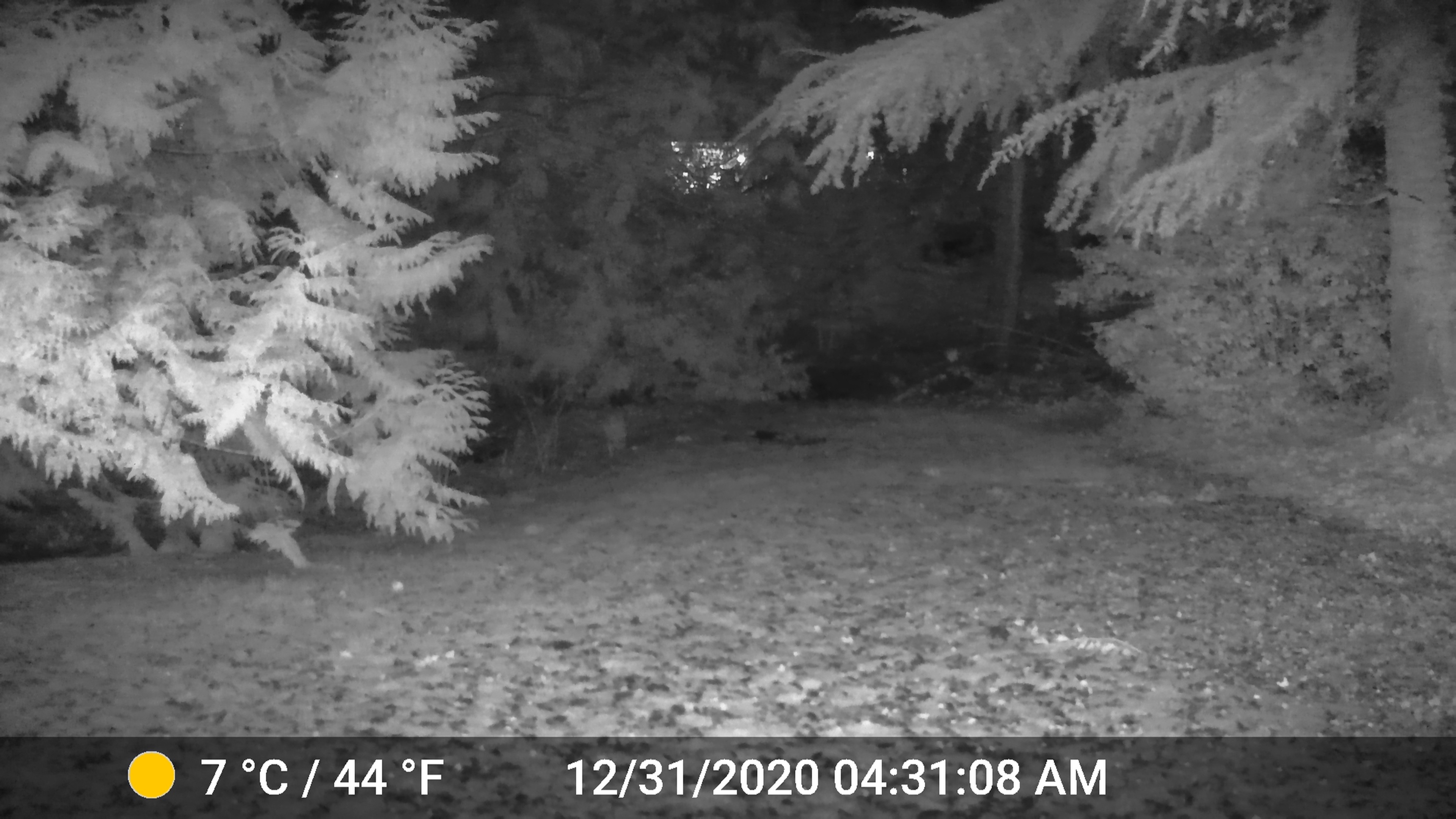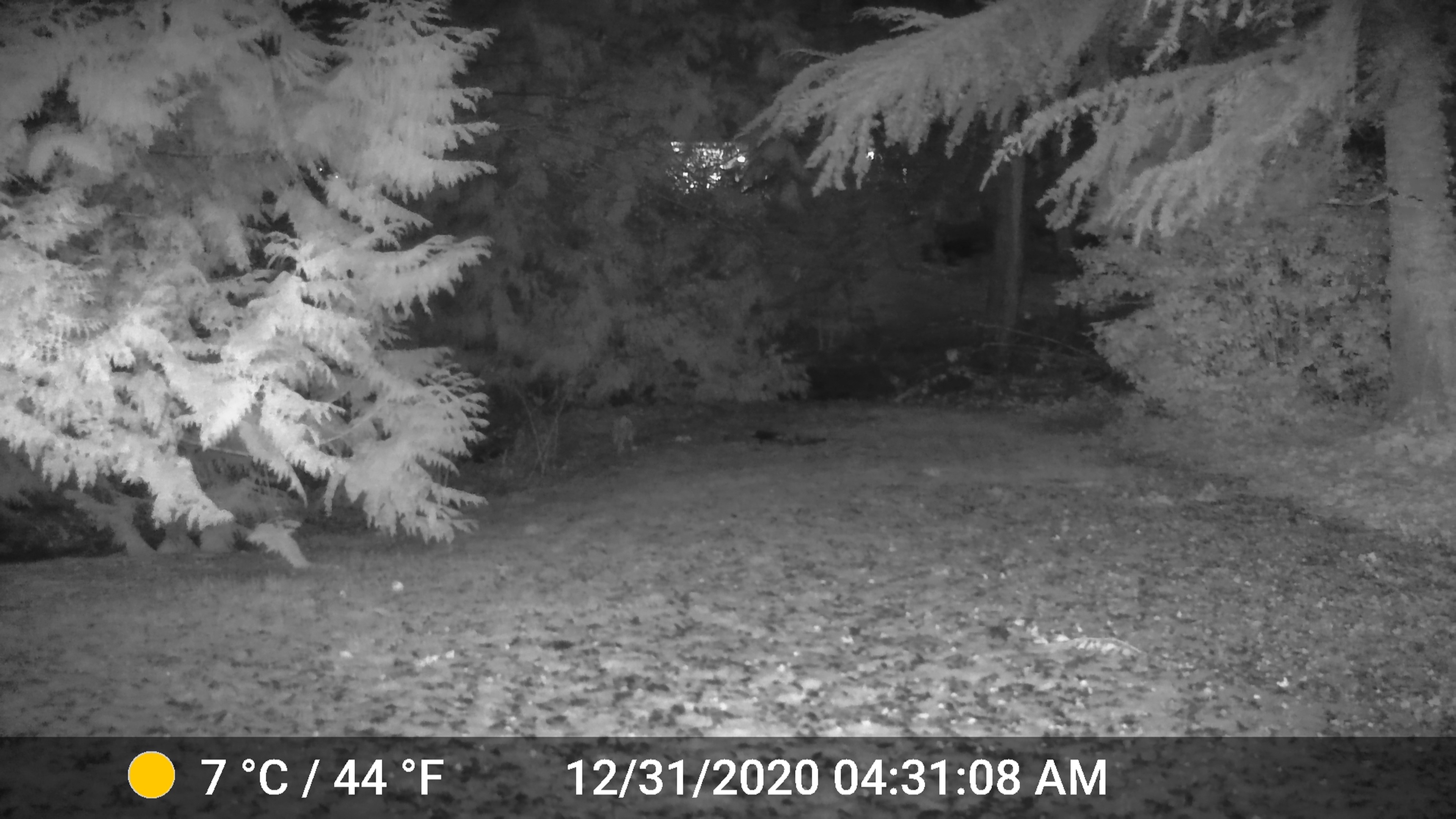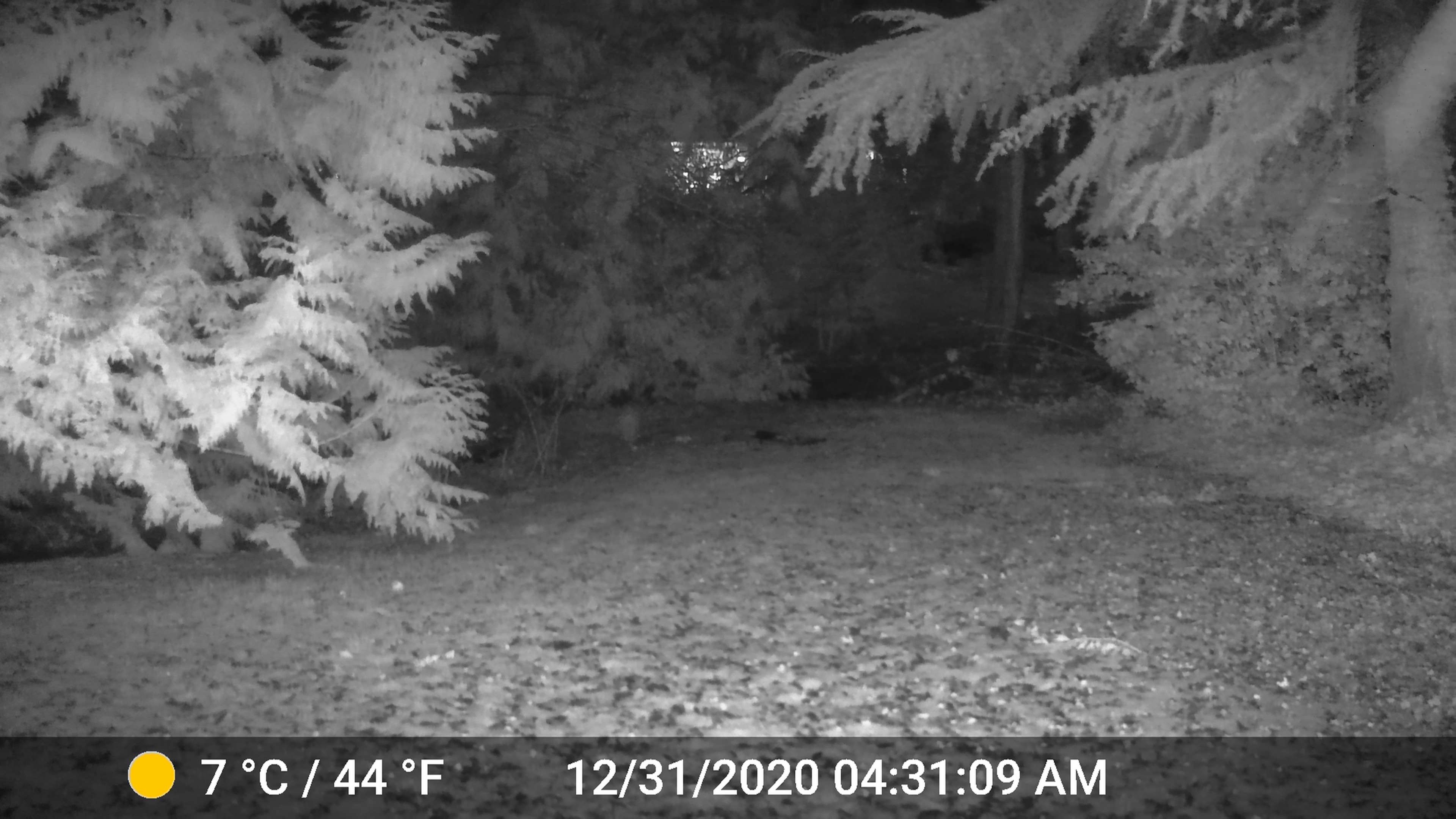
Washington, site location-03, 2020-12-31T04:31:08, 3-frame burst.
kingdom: Animalia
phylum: Chordata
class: Mammalia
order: Carnivora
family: Canidae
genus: Canis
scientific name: Canis latrans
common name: coyote